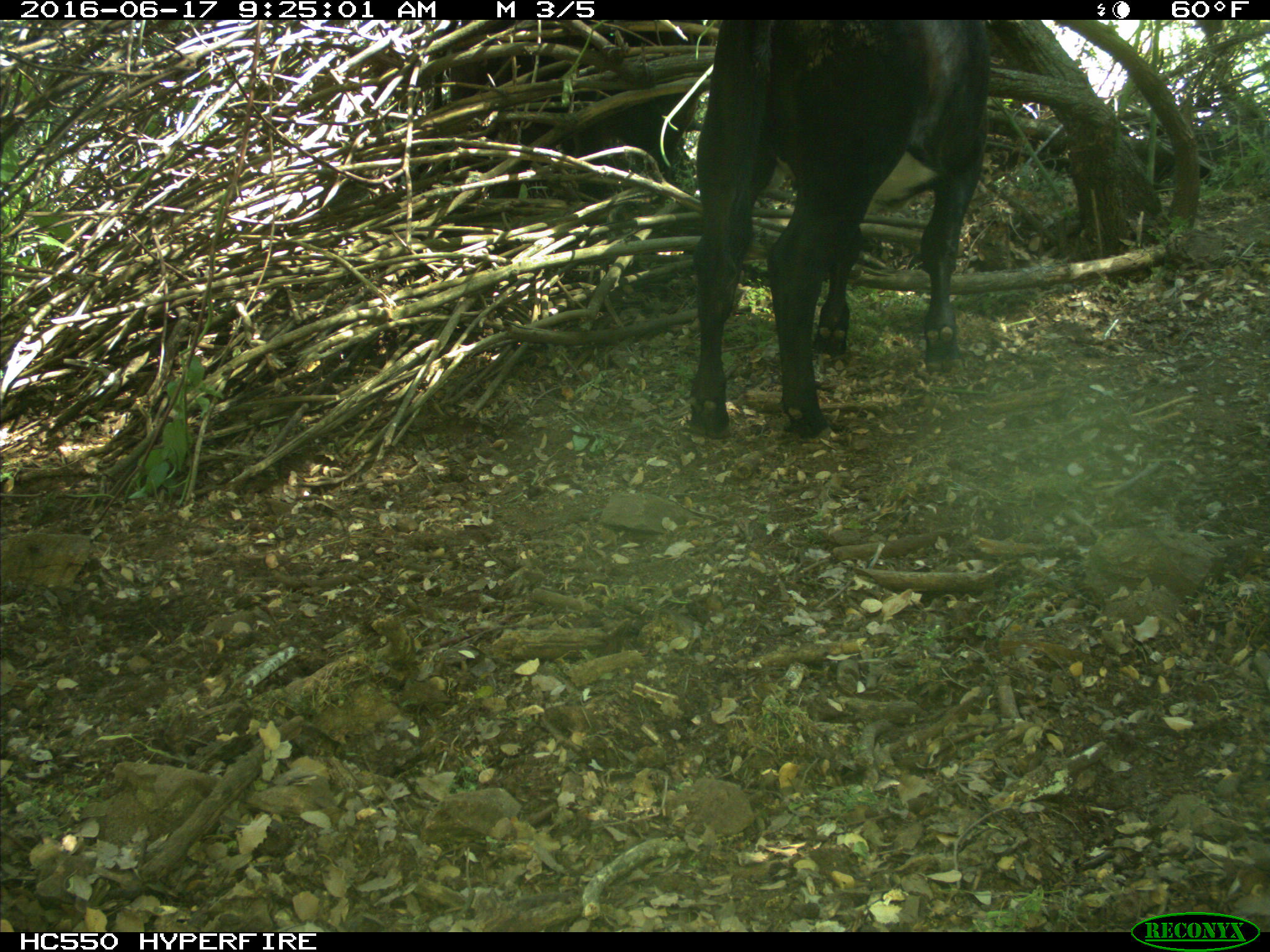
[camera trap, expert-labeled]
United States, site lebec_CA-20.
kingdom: Animalia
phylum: Chordata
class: Mammalia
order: Artiodactyla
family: Bovidae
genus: Bos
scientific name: Bos taurus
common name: domestic cow